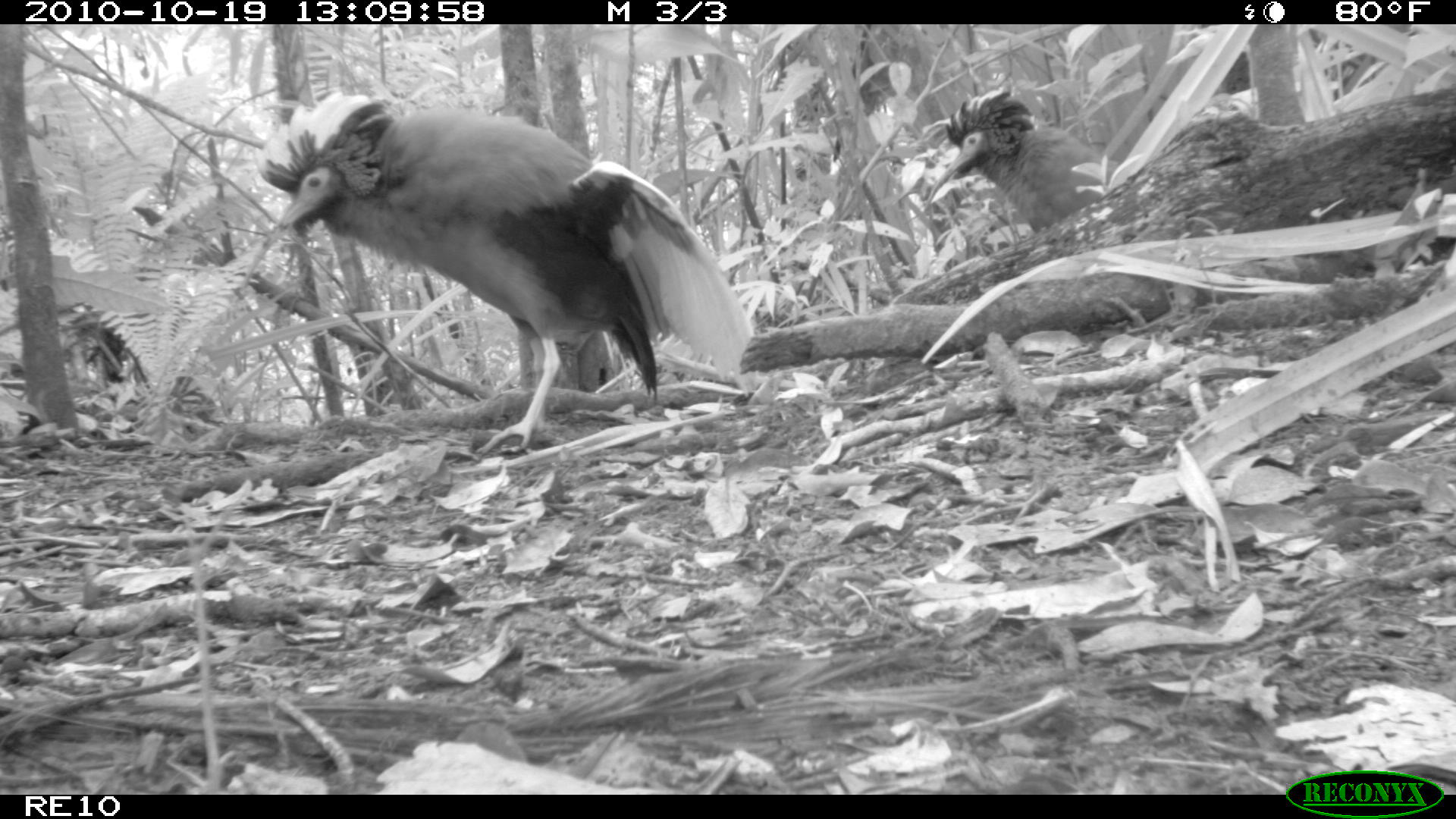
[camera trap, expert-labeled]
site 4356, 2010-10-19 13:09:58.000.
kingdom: Animalia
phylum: Chordata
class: Aves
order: Pelecaniformes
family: Threskiornithidae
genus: Lophotibis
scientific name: Lophotibis cristata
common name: madagascan ibis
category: lophotibis cristataa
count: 1